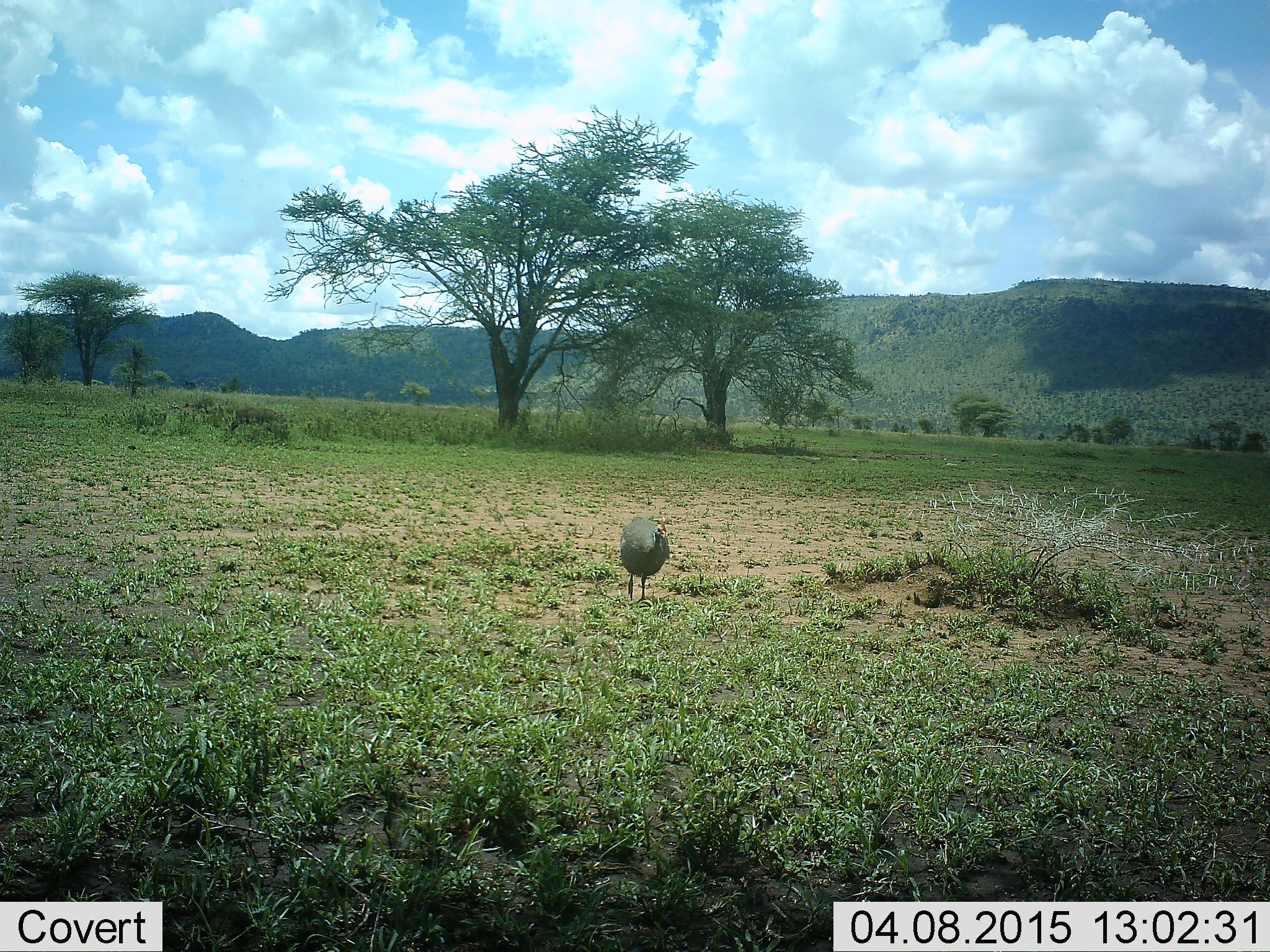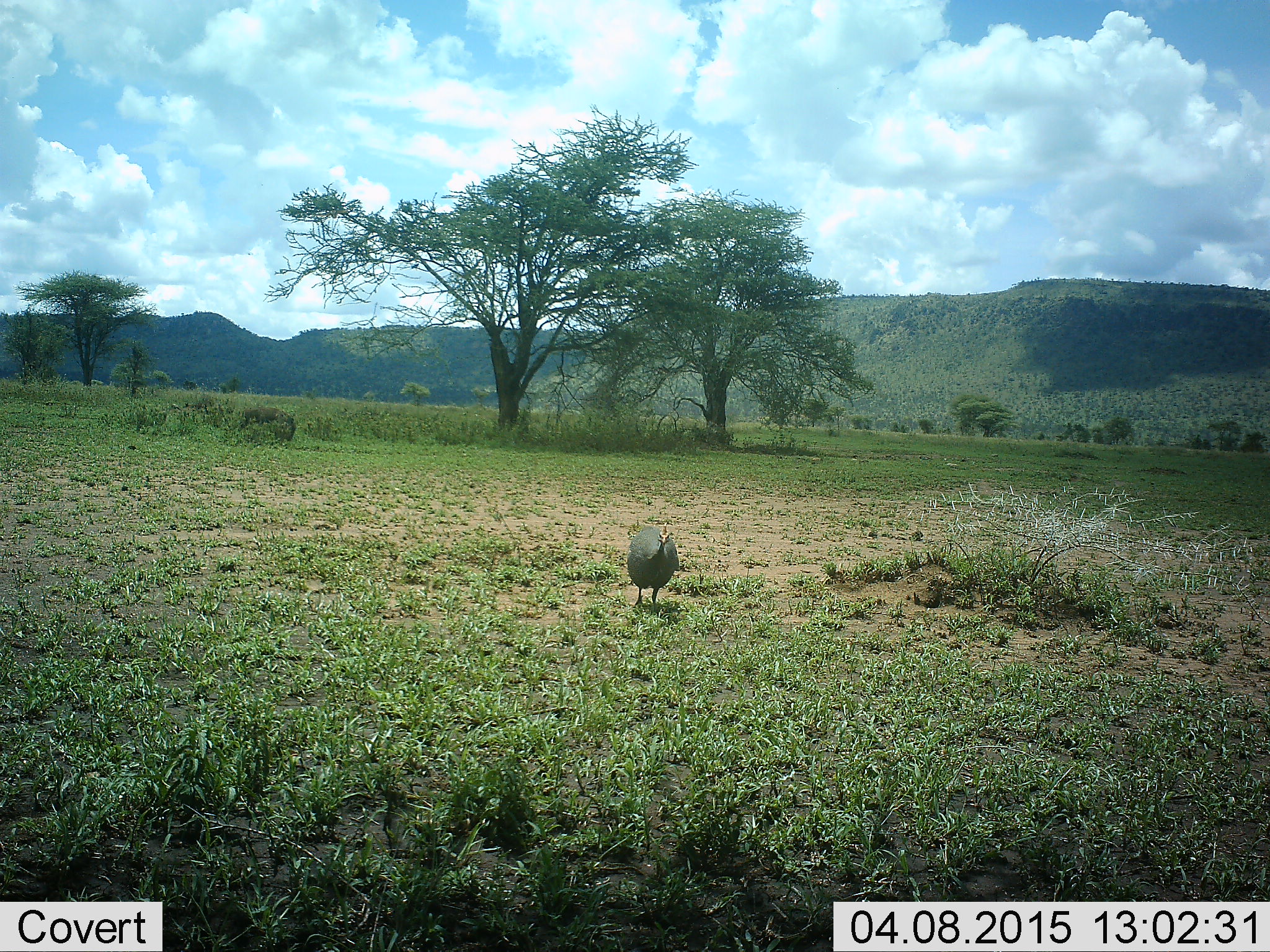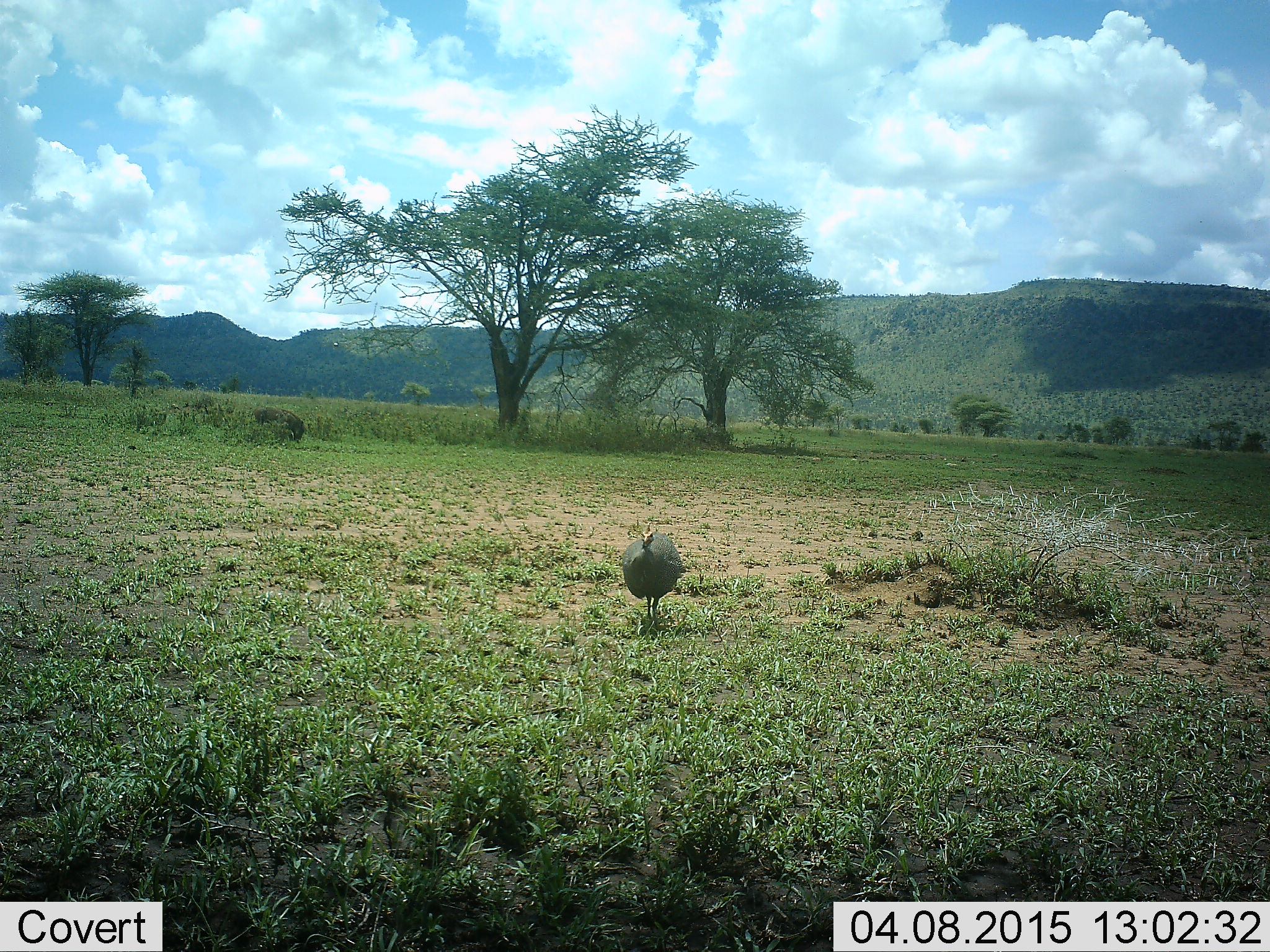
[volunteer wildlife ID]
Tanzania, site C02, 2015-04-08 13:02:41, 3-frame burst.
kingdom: Animalia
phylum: Chordata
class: Aves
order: Galliformes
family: Numididae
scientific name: Numididae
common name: guinea fowl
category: guineafowl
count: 1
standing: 25%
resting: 0%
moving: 88%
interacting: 0%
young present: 0%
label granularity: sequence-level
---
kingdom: Animalia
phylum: Chordata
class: Mammalia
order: Artiodactyla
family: Suidae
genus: Phacochoerus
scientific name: Phacochoerus africanus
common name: warthog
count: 1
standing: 8%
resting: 0%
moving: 83%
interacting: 0%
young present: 0%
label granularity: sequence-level